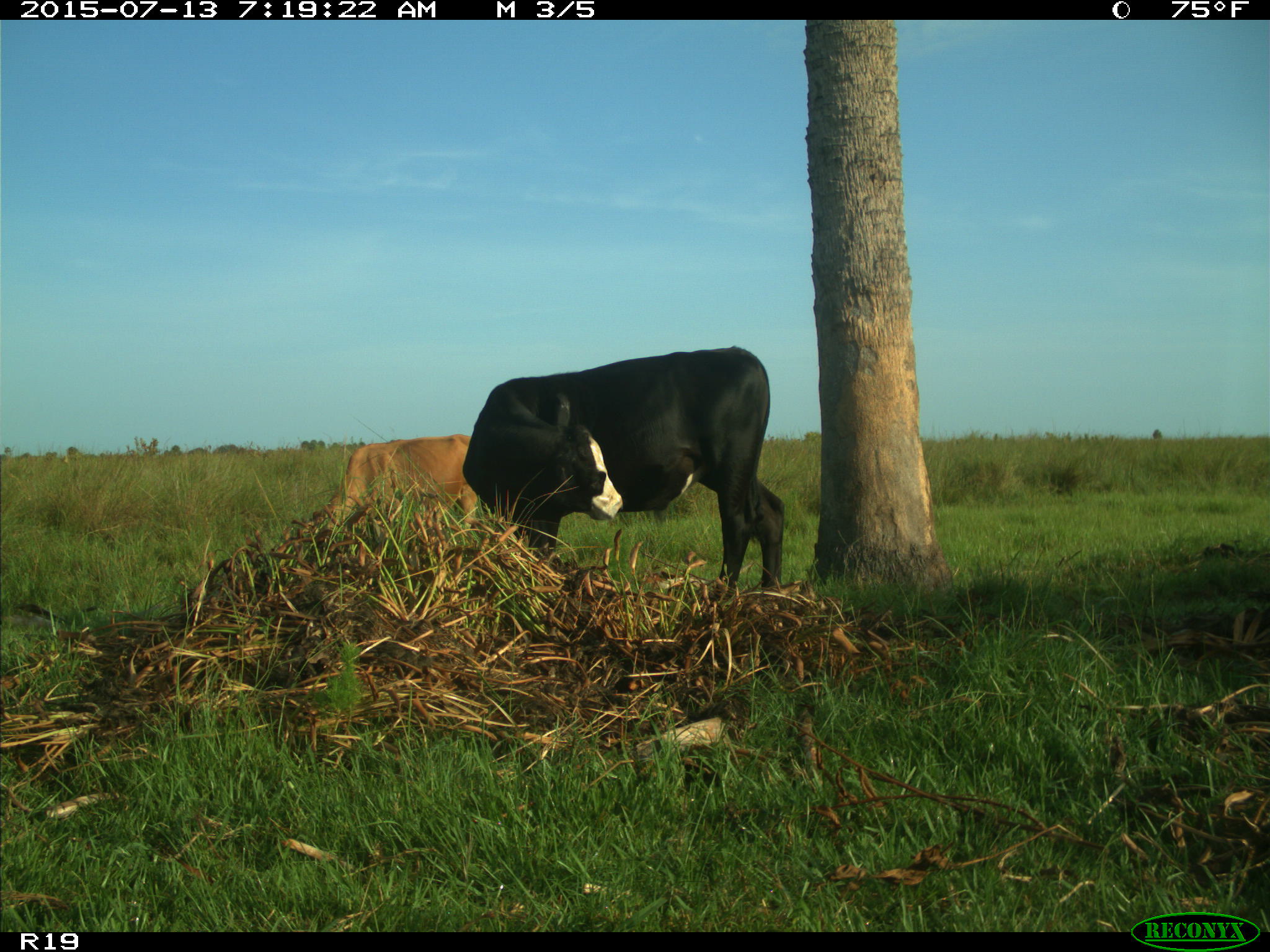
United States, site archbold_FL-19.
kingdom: Animalia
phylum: Chordata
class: Mammalia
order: Artiodactyla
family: Bovidae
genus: Bos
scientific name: Bos taurus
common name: domestic cow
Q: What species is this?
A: Bos taurus (domestic cow).